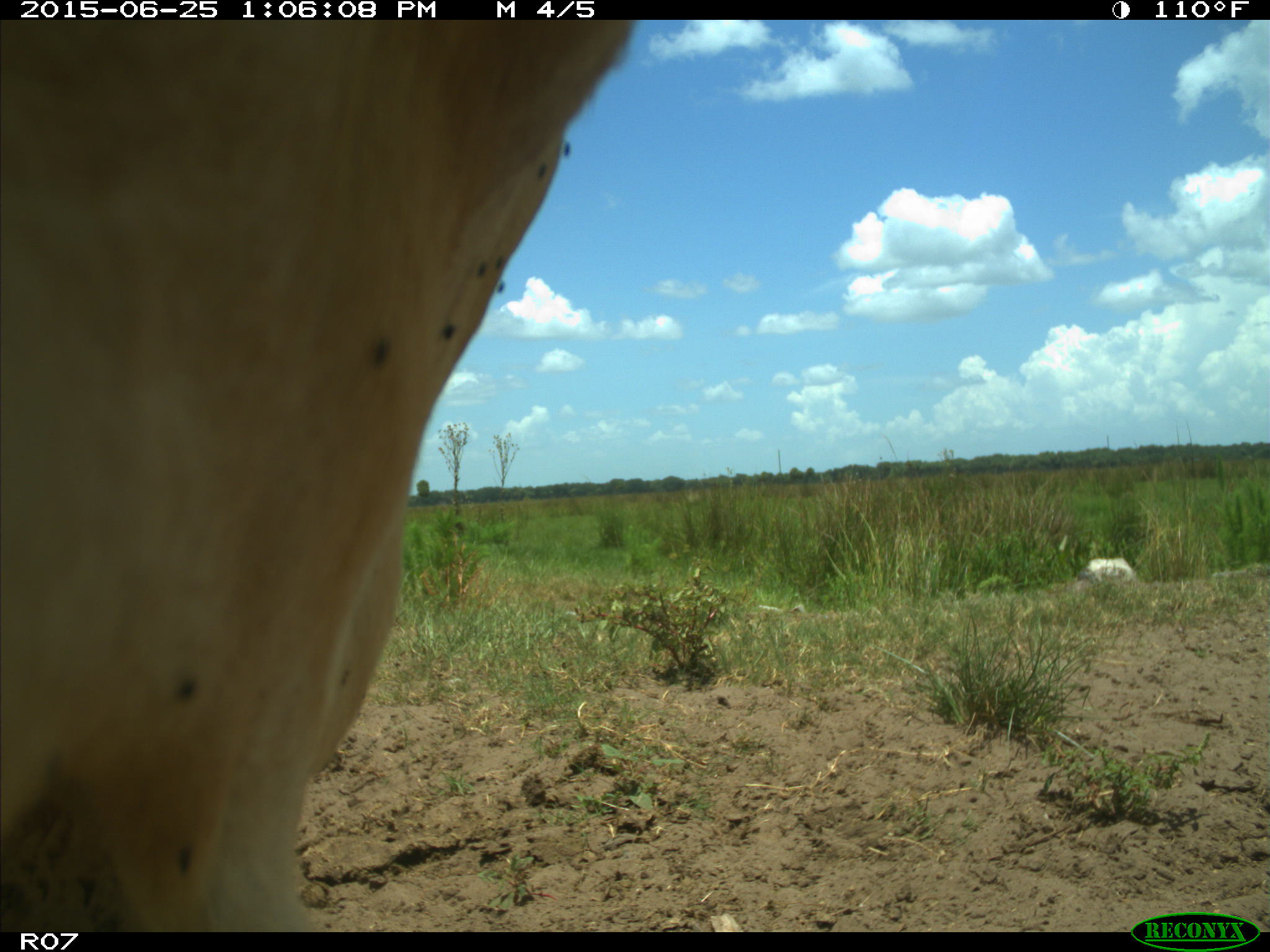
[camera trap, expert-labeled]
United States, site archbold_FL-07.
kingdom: Animalia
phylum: Chordata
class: Mammalia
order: Artiodactyla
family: Bovidae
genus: Bos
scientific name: Bos taurus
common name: domestic cow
Bos taurus (domestic cow).